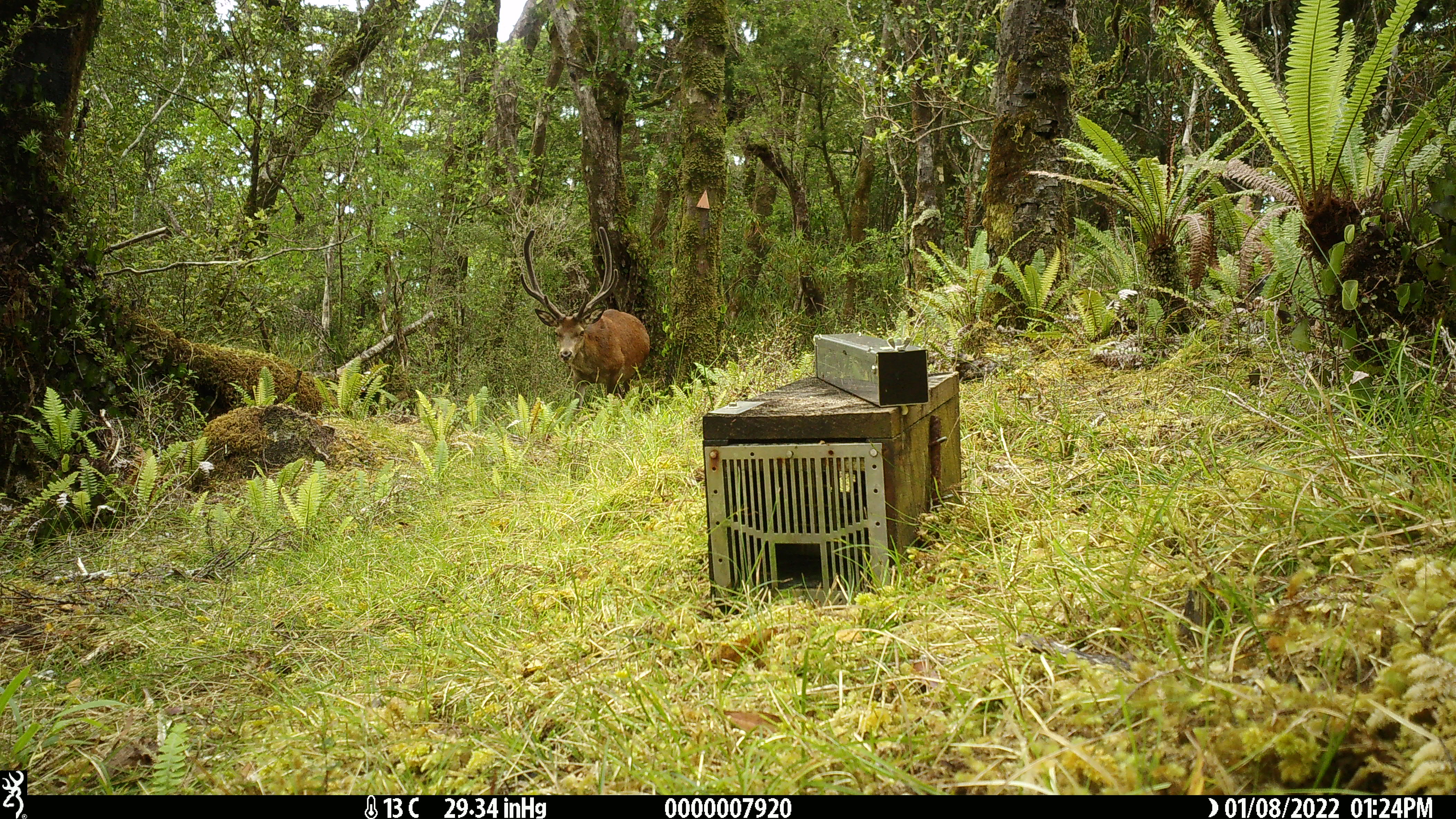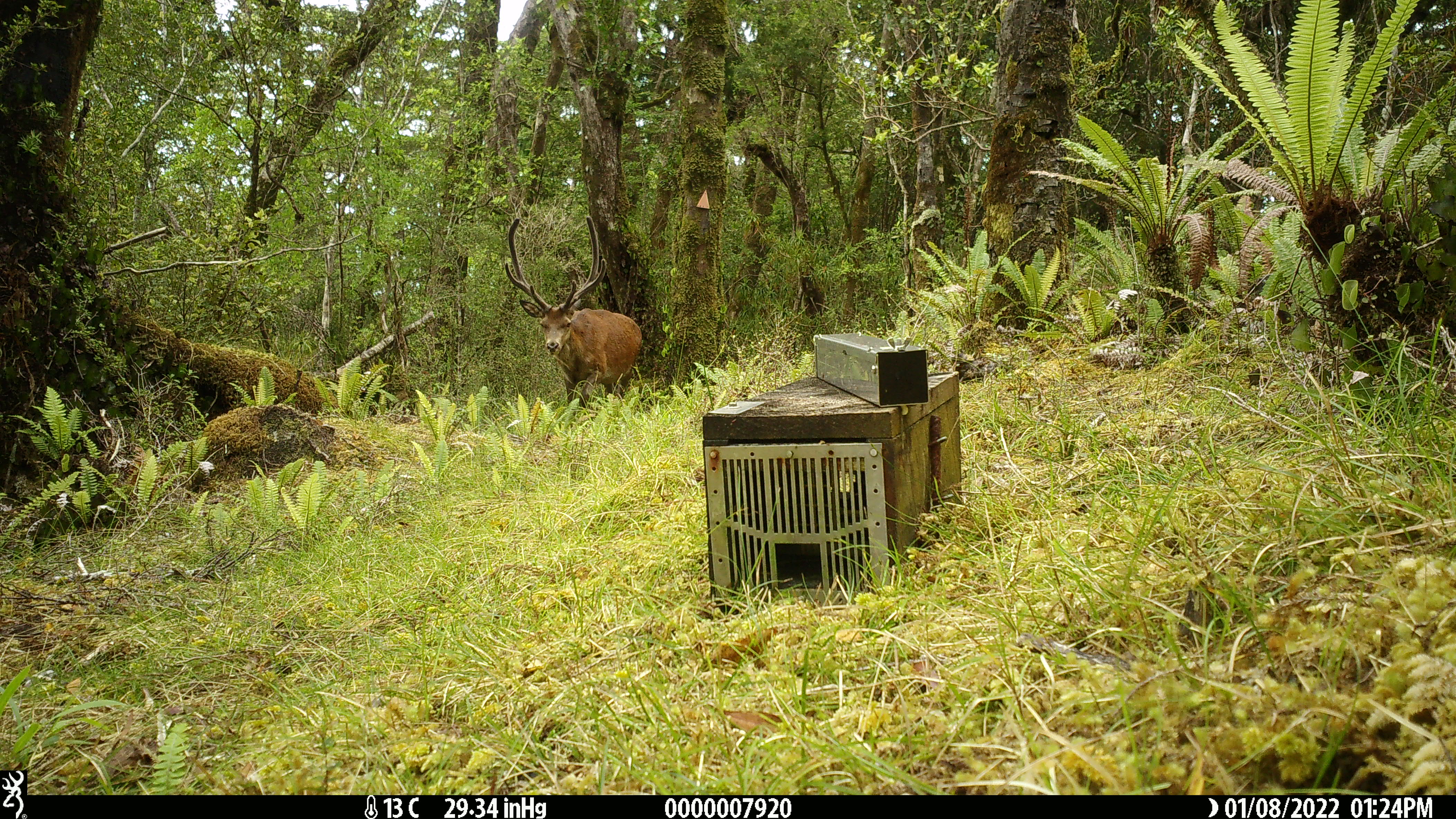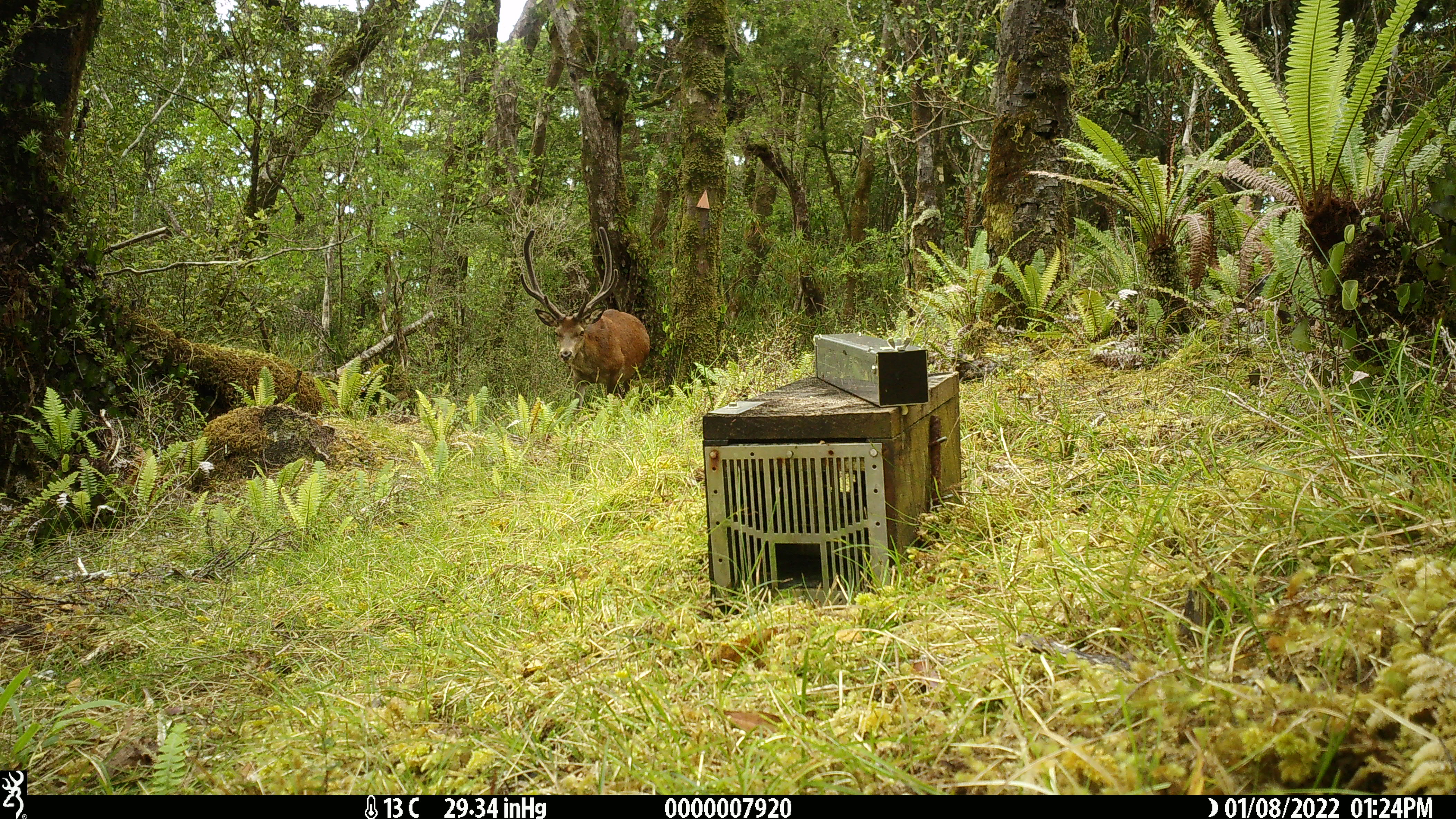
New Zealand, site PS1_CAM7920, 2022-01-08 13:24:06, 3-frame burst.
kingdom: Animalia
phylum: Chordata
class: Mammalia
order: Artiodactyla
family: Cervidae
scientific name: Cervidae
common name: deer